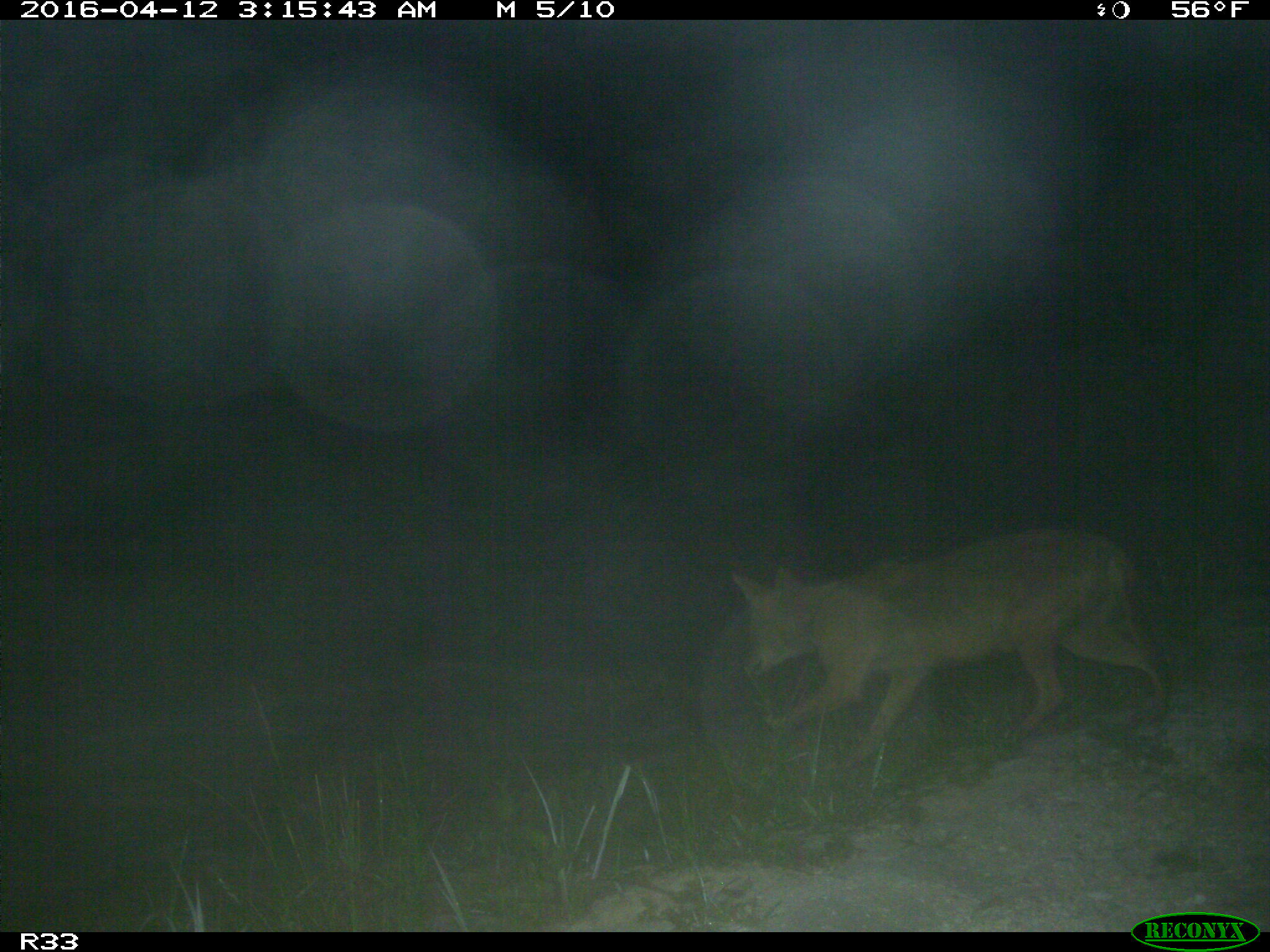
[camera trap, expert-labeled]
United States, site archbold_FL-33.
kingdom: Animalia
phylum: Chordata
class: Mammalia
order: Carnivora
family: Canidae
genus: Canis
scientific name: Canis latrans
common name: coyote